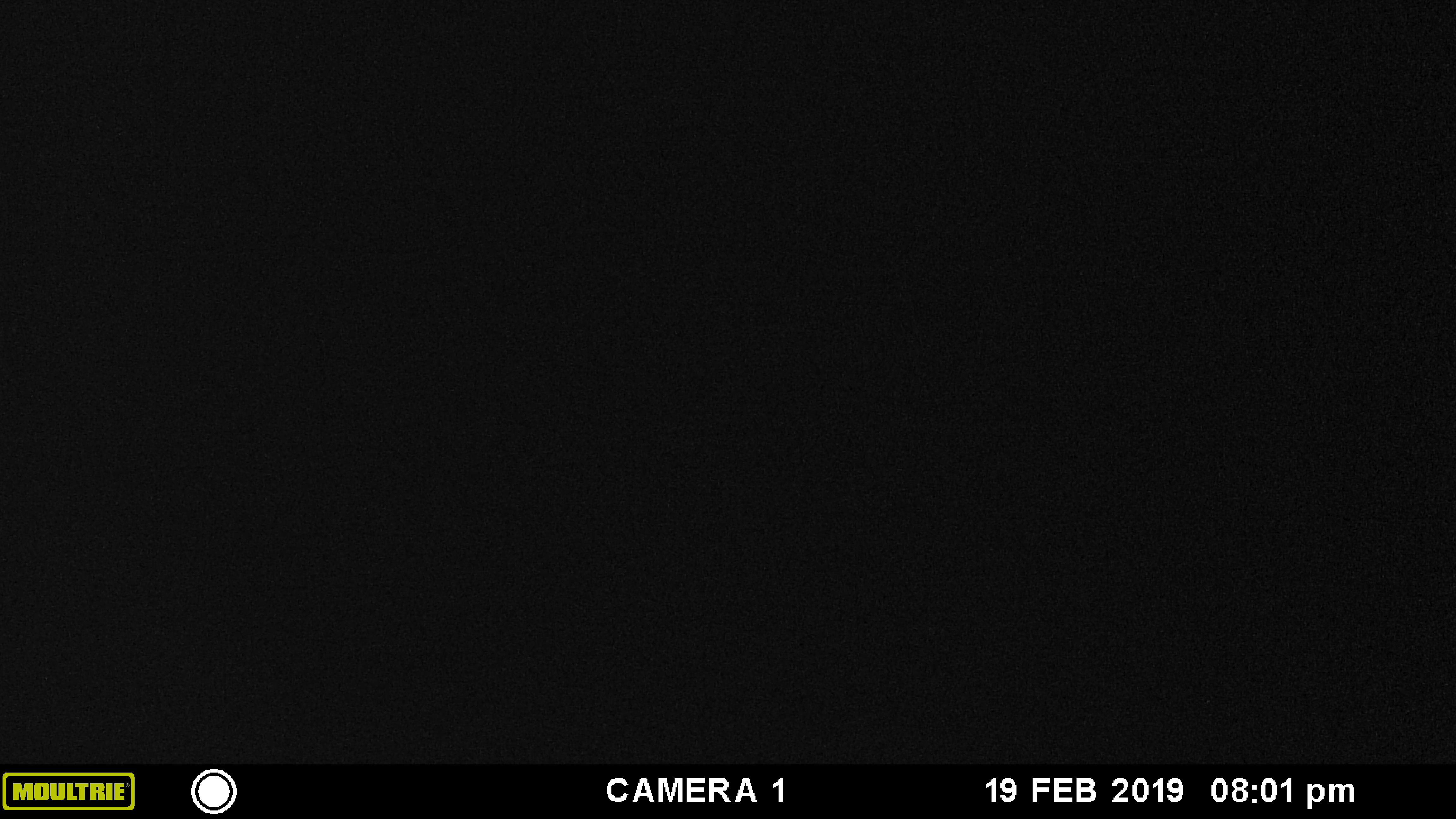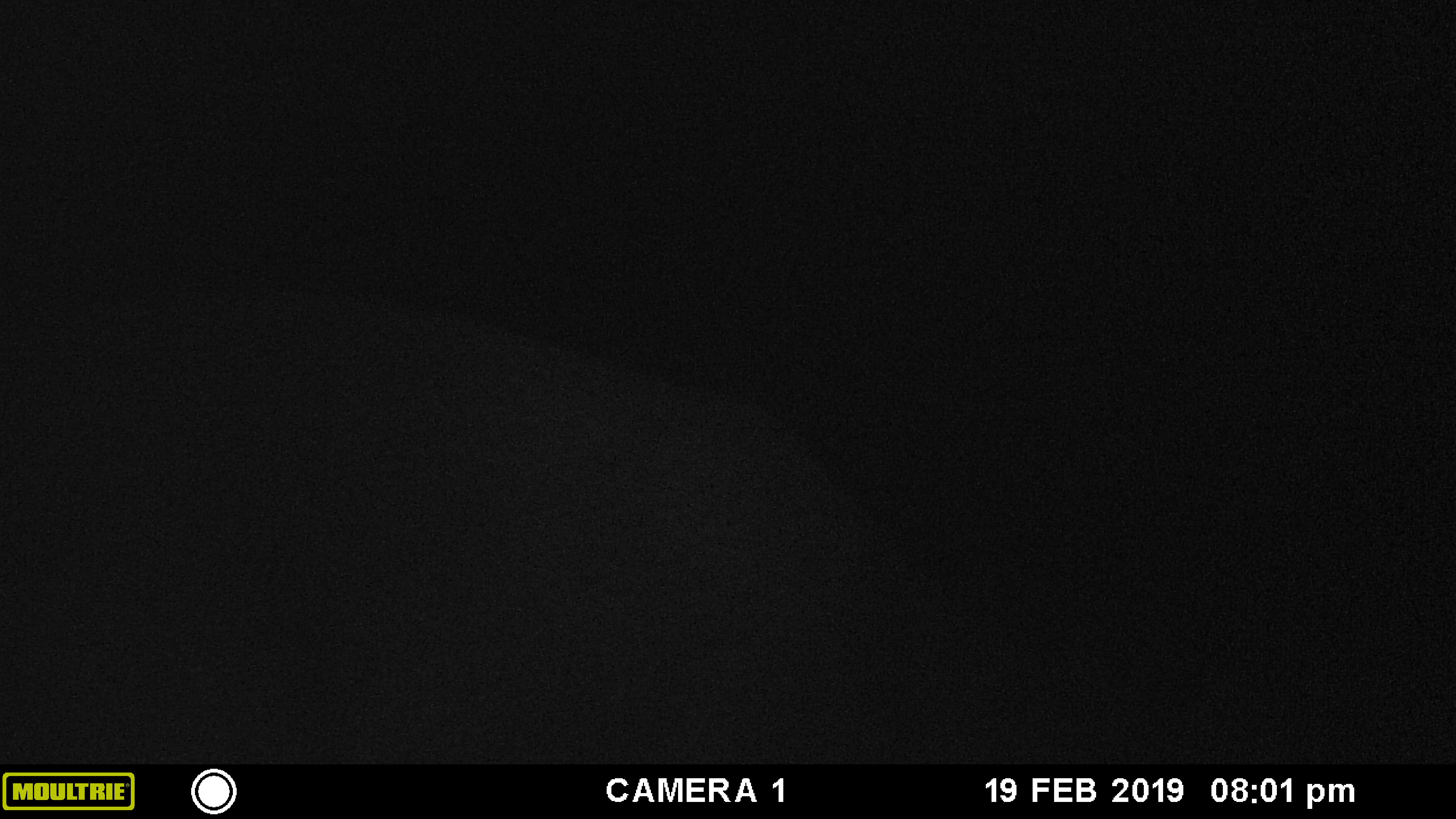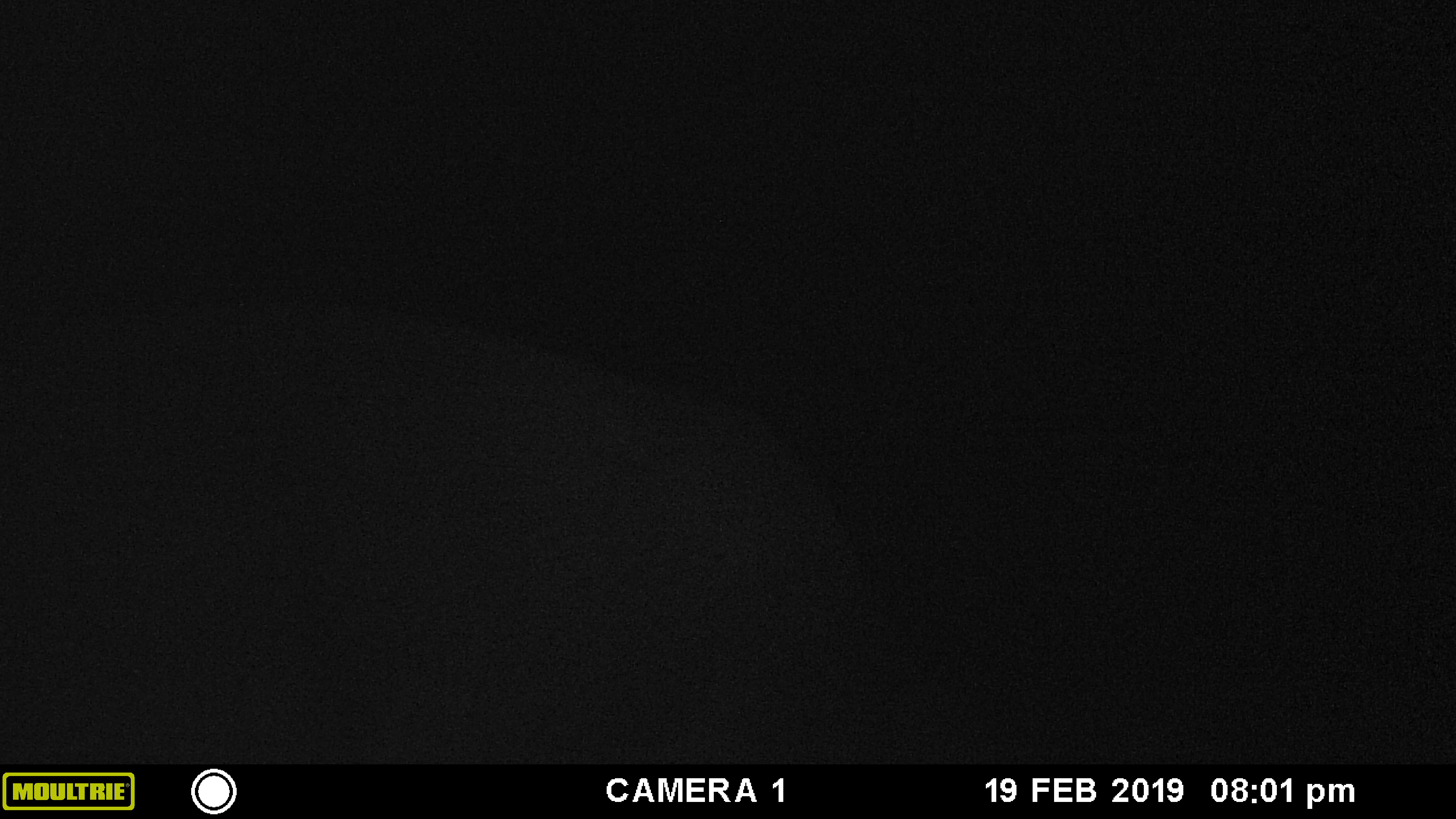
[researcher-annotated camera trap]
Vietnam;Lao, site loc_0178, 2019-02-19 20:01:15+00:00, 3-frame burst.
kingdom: Animalia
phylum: Chordata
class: Mammalia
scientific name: Laurasiatheria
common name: ungulate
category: unidentified ungulates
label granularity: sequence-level